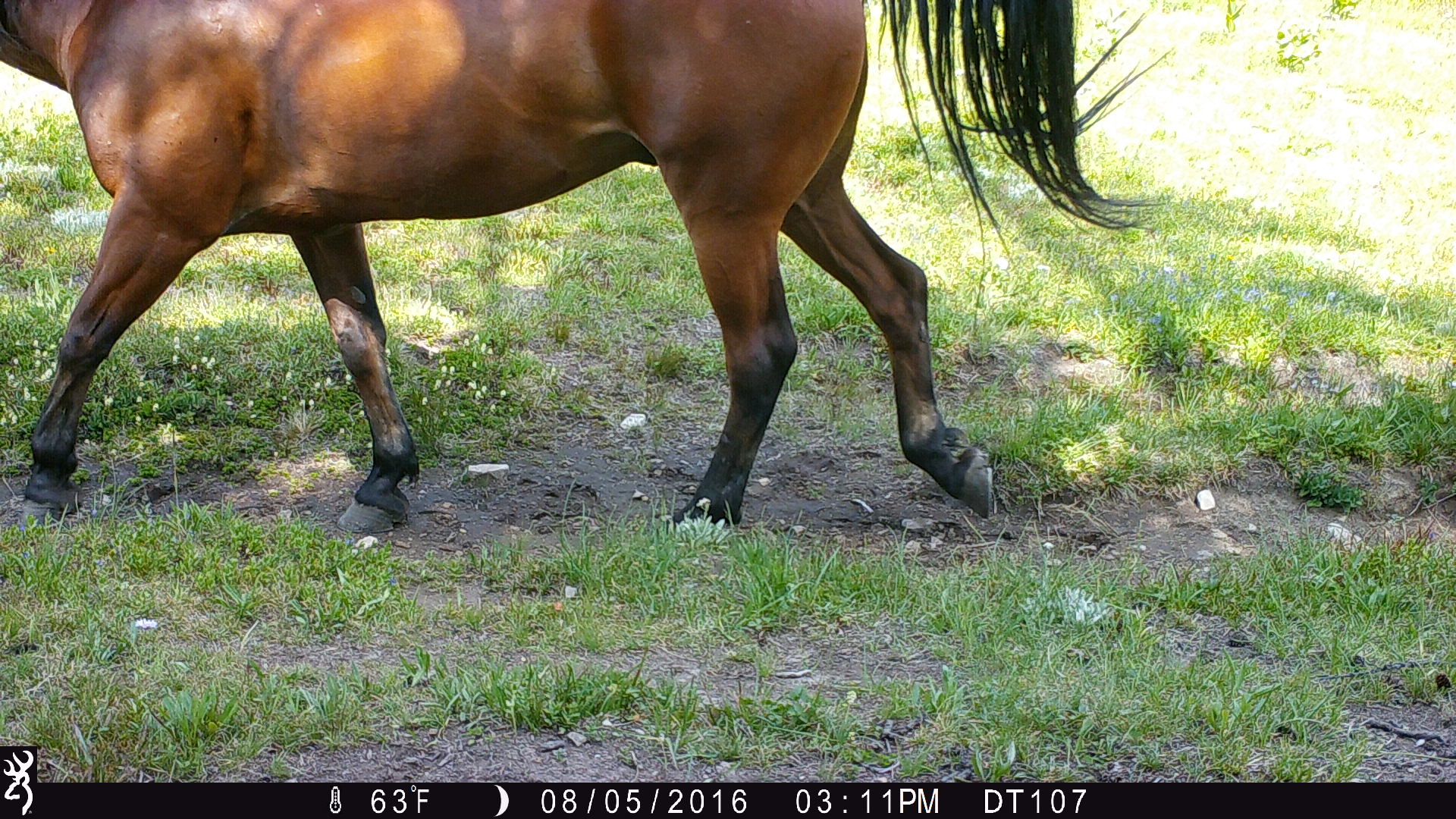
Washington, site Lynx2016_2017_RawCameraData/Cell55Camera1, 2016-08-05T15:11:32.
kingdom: Animalia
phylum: Chordata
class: Mammalia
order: Perissodactyla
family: Equidae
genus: Equus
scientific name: Equus caballus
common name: domestic horse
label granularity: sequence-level